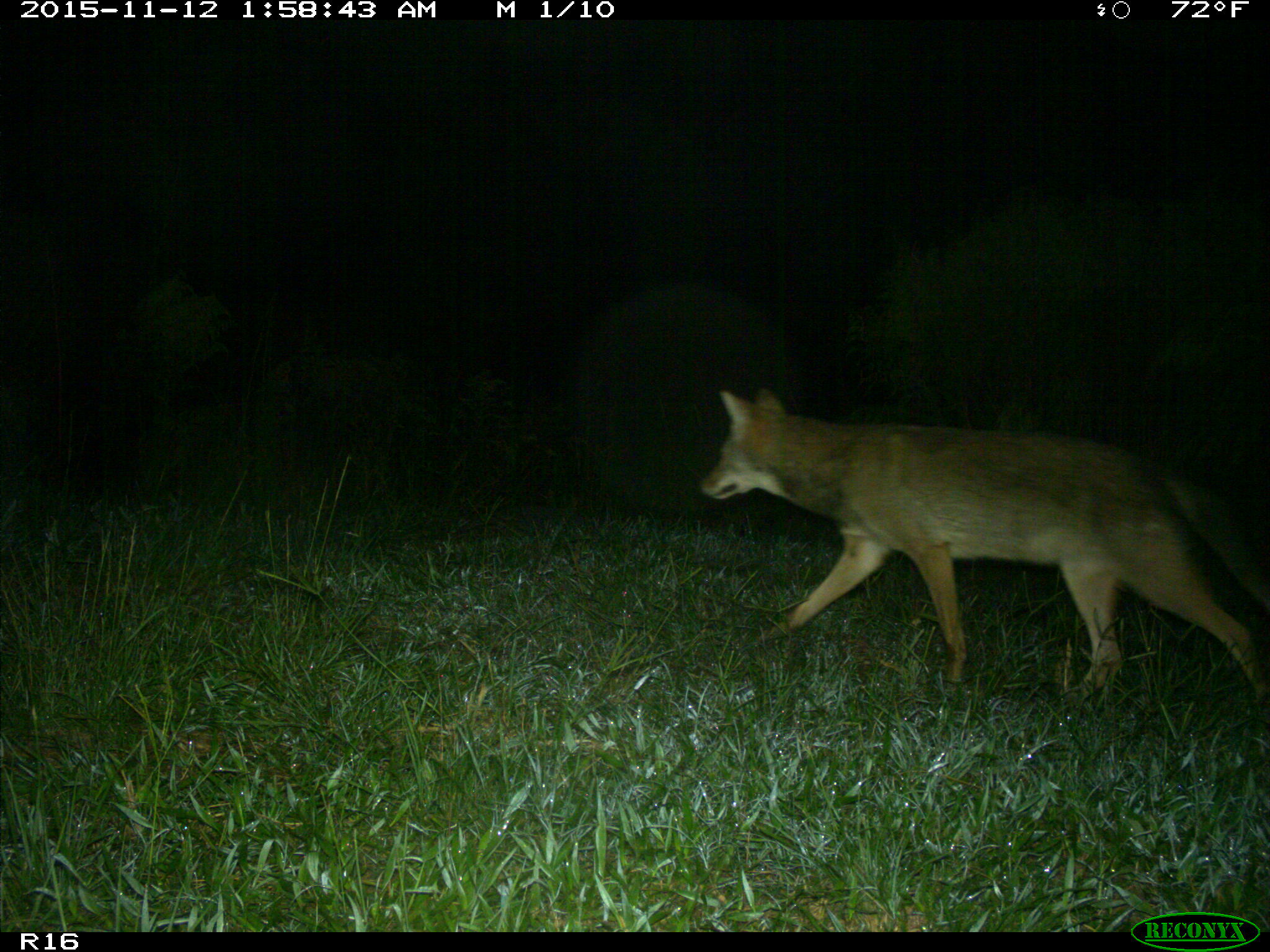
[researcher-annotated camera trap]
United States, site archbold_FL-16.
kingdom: Animalia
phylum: Chordata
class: Mammalia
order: Carnivora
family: Canidae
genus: Canis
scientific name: Canis latrans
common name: coyote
Canis latrans (coyote).